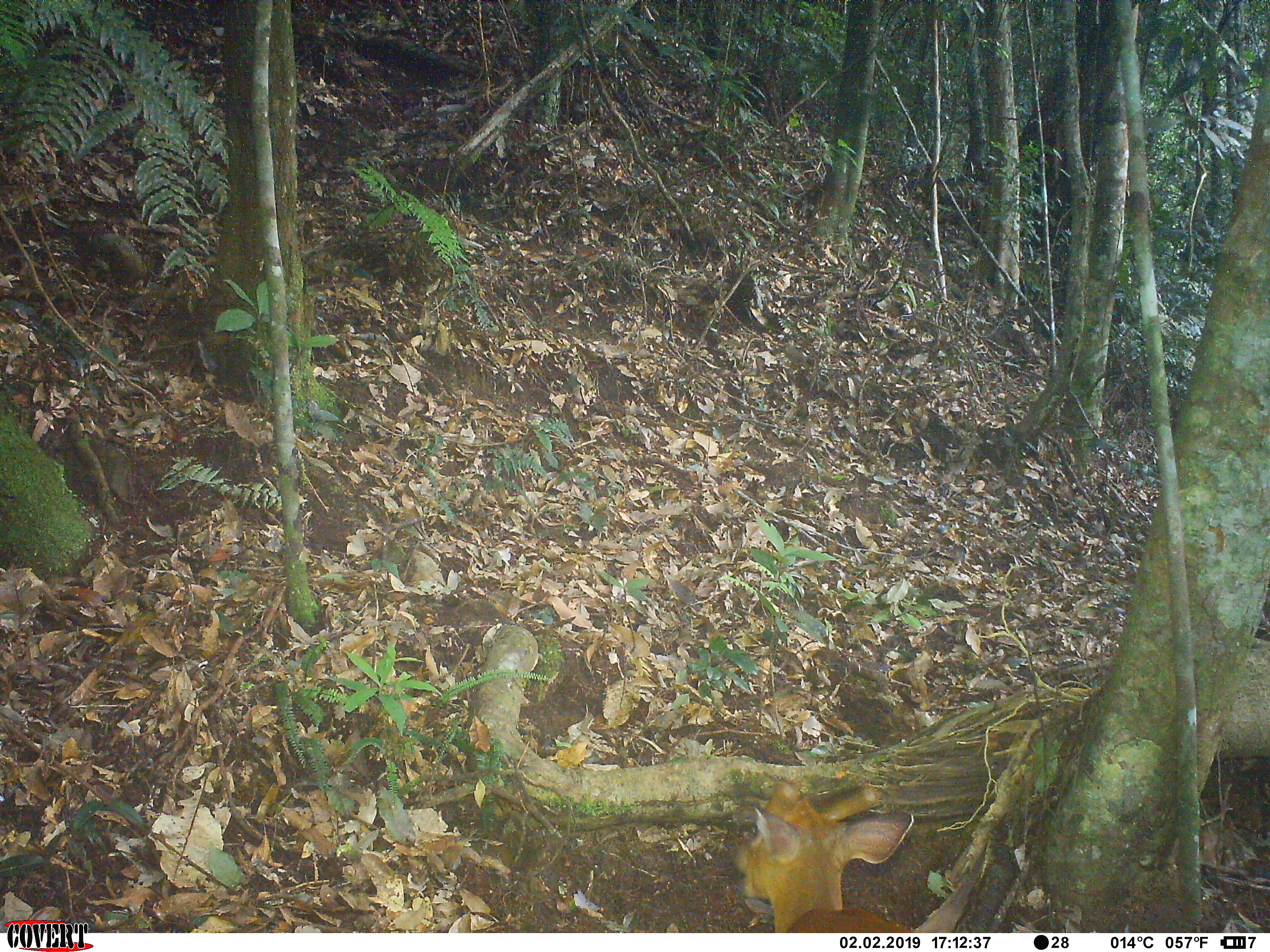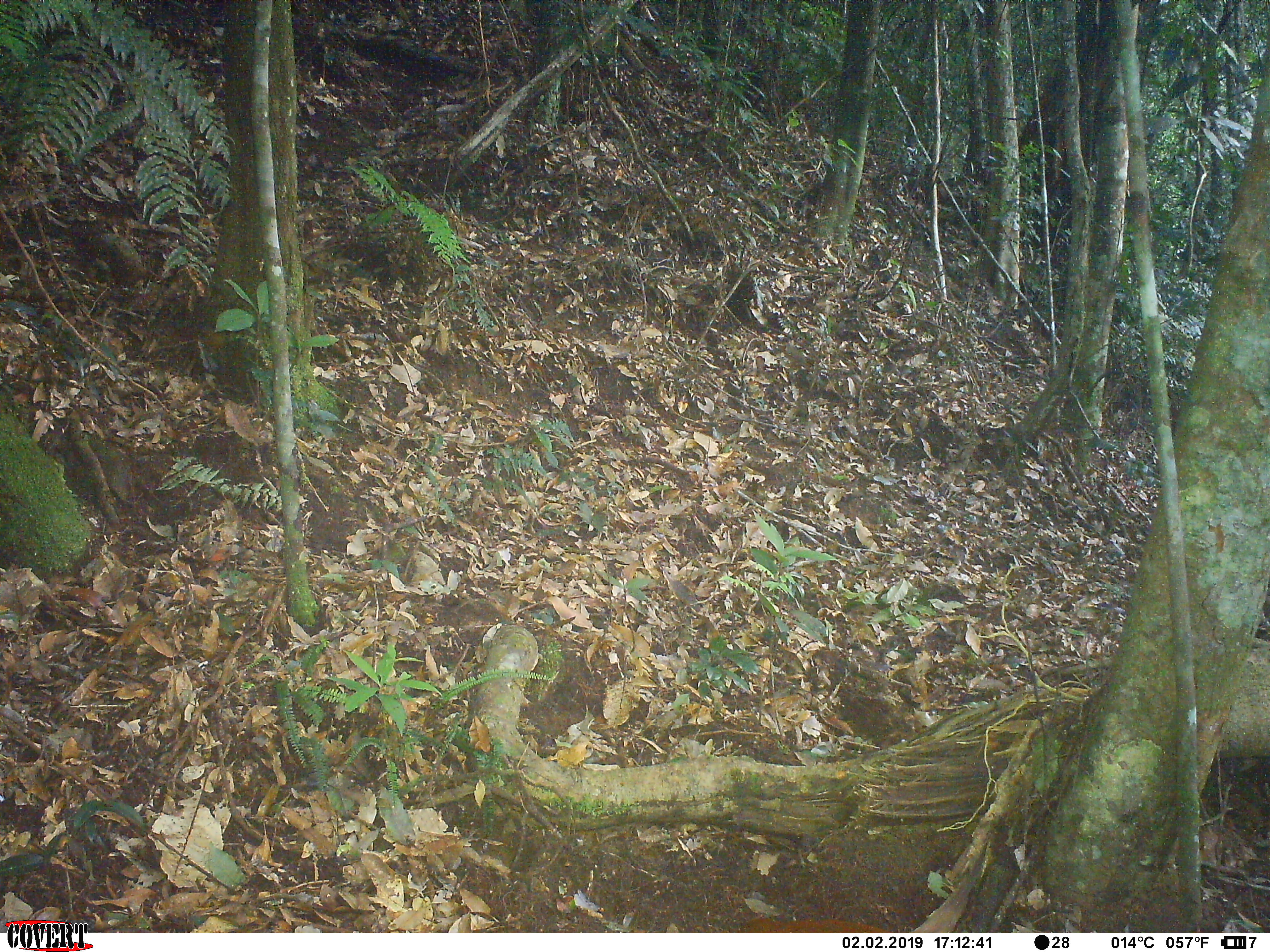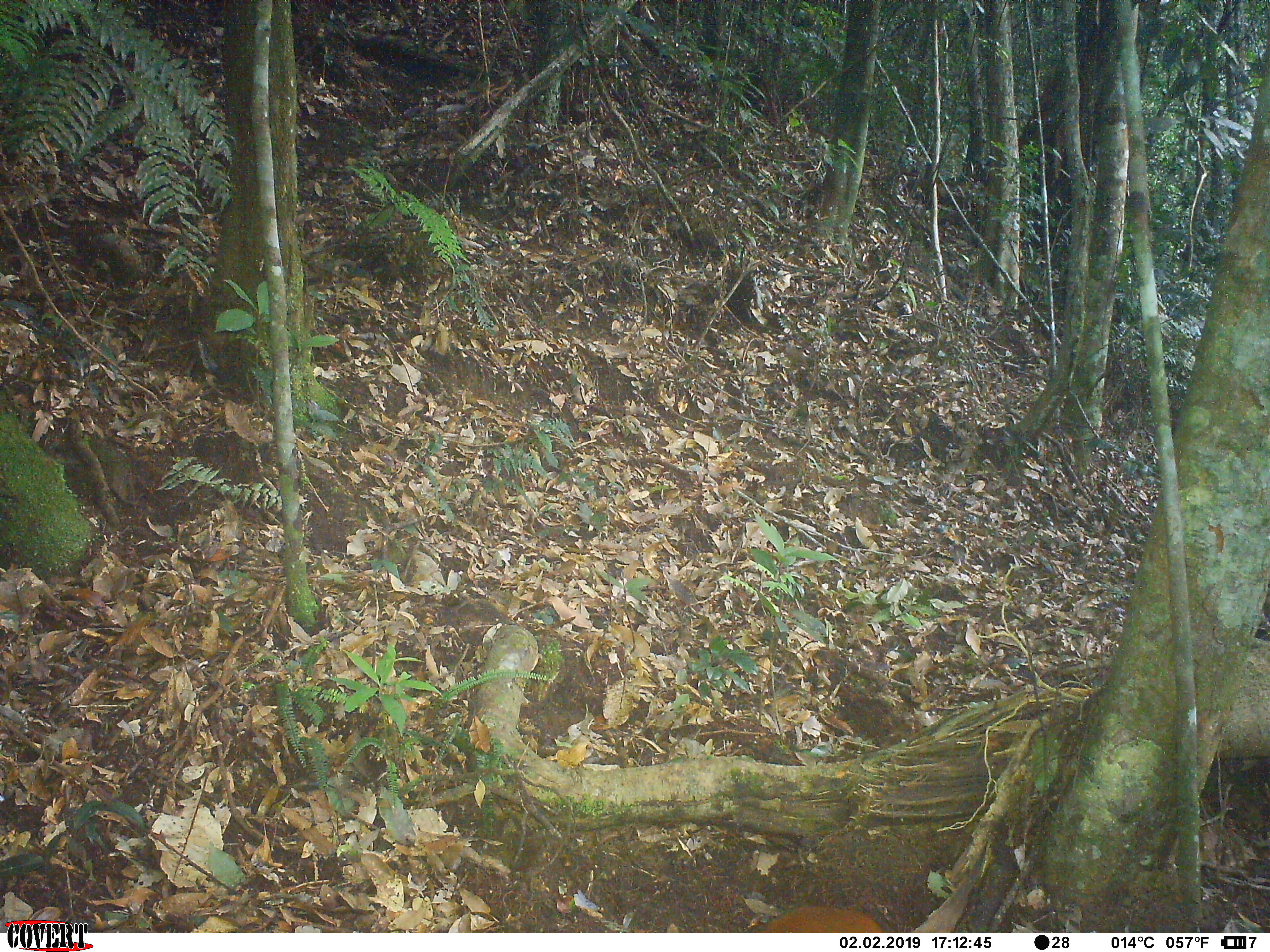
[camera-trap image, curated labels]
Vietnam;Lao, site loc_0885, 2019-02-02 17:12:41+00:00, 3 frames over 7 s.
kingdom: Animalia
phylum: Chordata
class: Mammalia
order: Artiodactyla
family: Cervidae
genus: Muntiacus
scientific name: Muntiacus muntjak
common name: red muntjac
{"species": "red muntjac (Muntiacus muntjak)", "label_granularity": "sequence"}